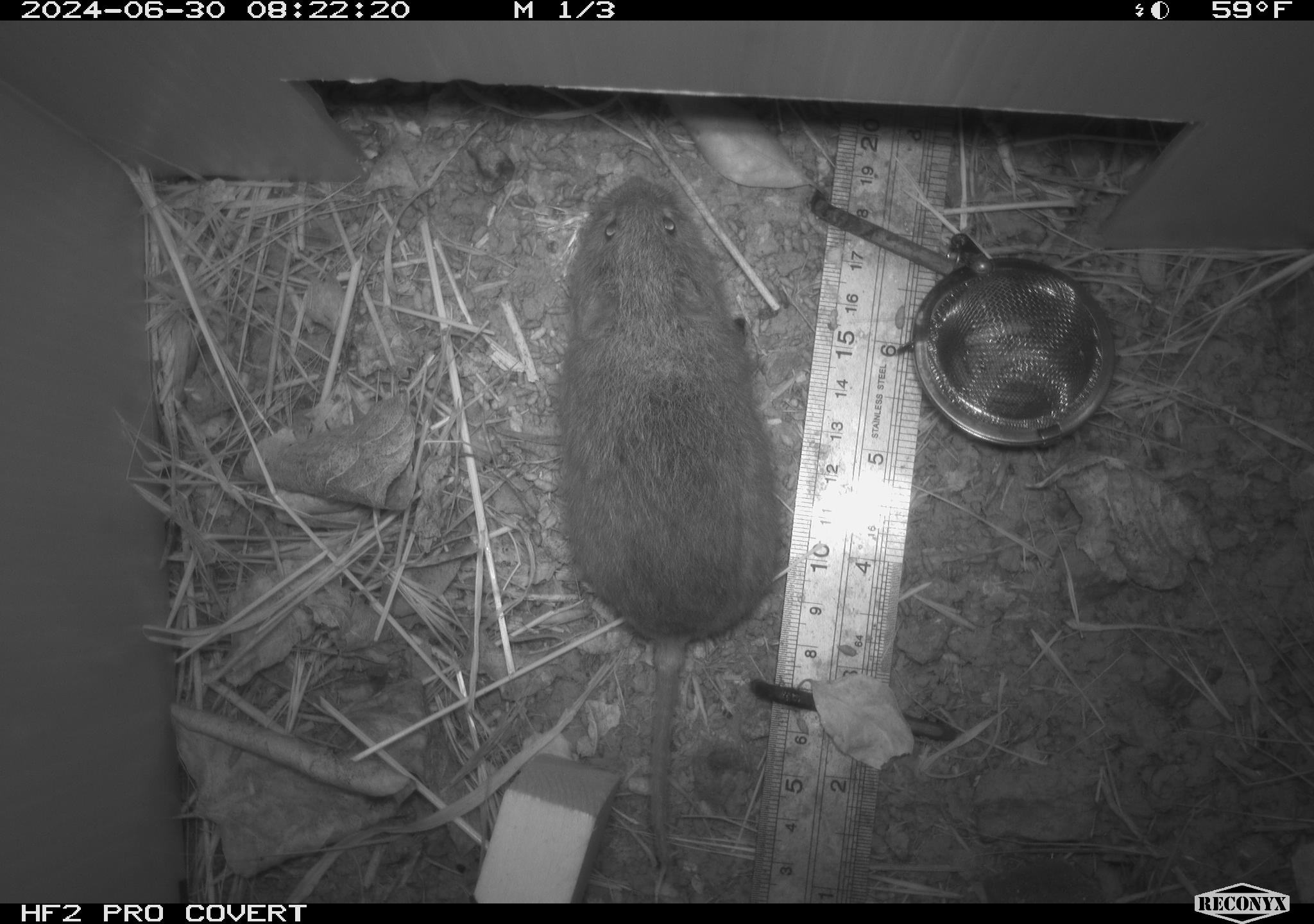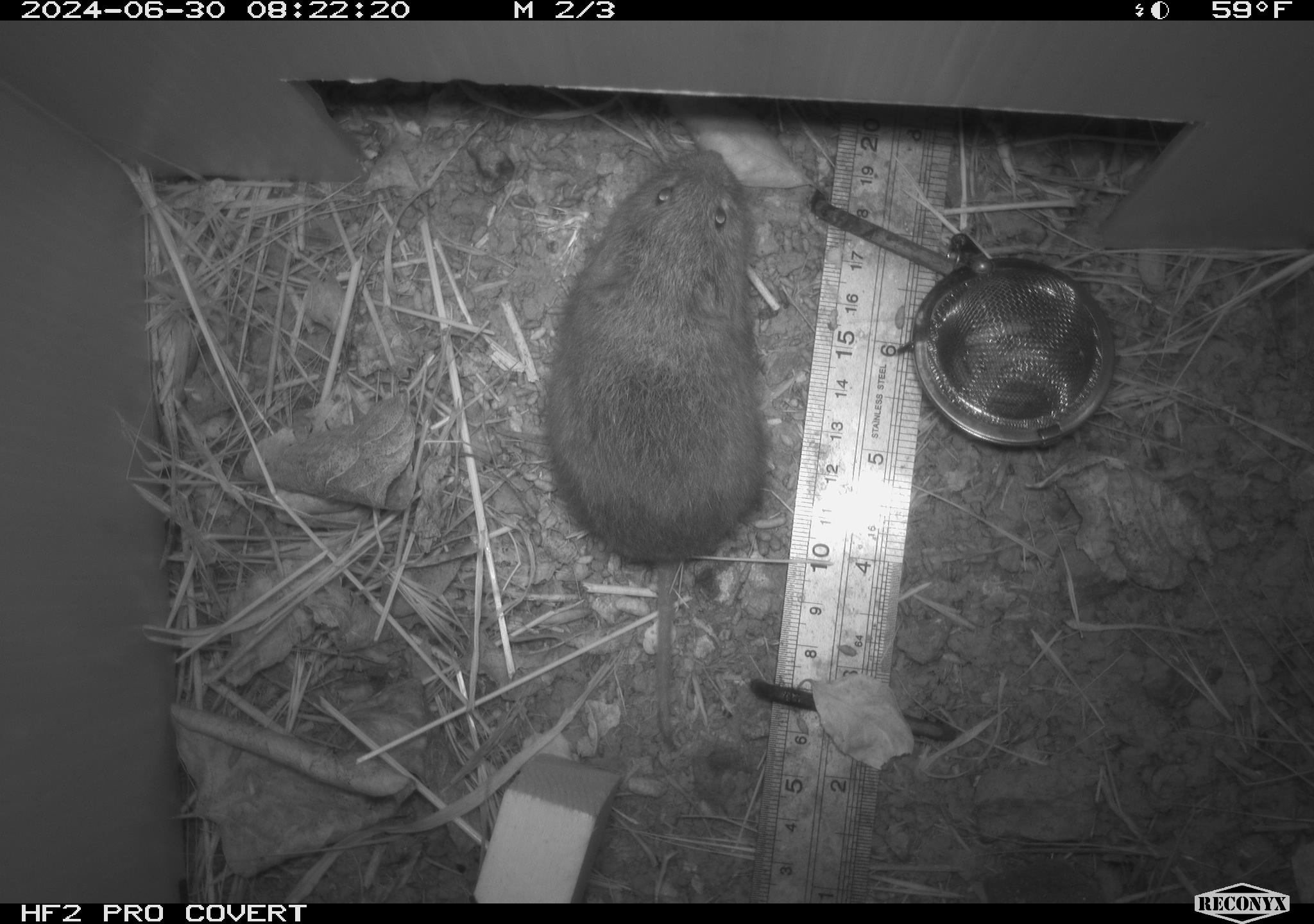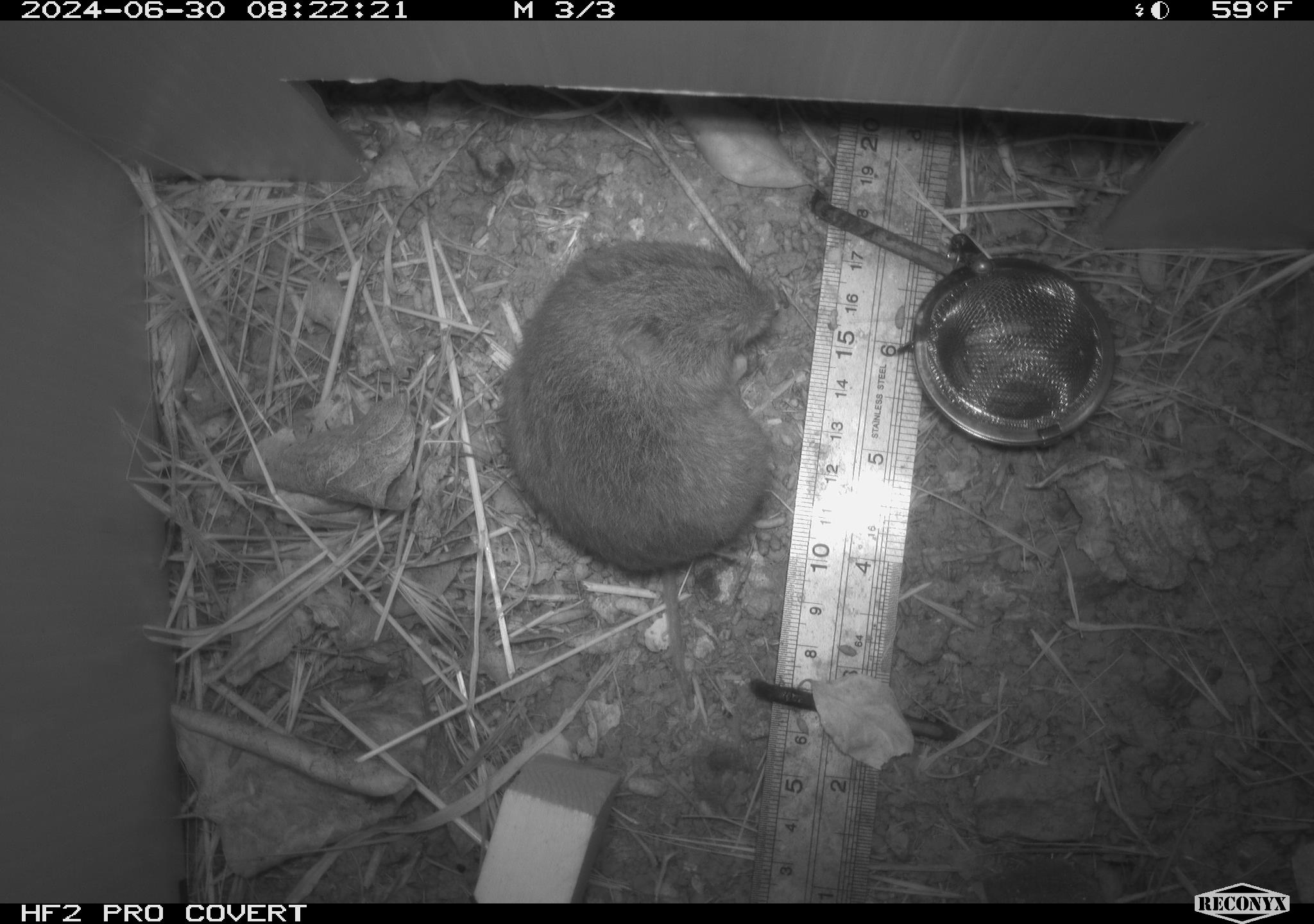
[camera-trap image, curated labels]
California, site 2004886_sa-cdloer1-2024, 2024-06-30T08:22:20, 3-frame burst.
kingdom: Animalia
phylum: Chordata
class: Mammalia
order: Rodentia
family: Cricetidae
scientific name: Arvicolinae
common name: voles, lemmings, and muskrats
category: arvicolinae subfamily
Arvicolinae subfamily (voles, lemmings, and muskrats) (Arvicolinae).